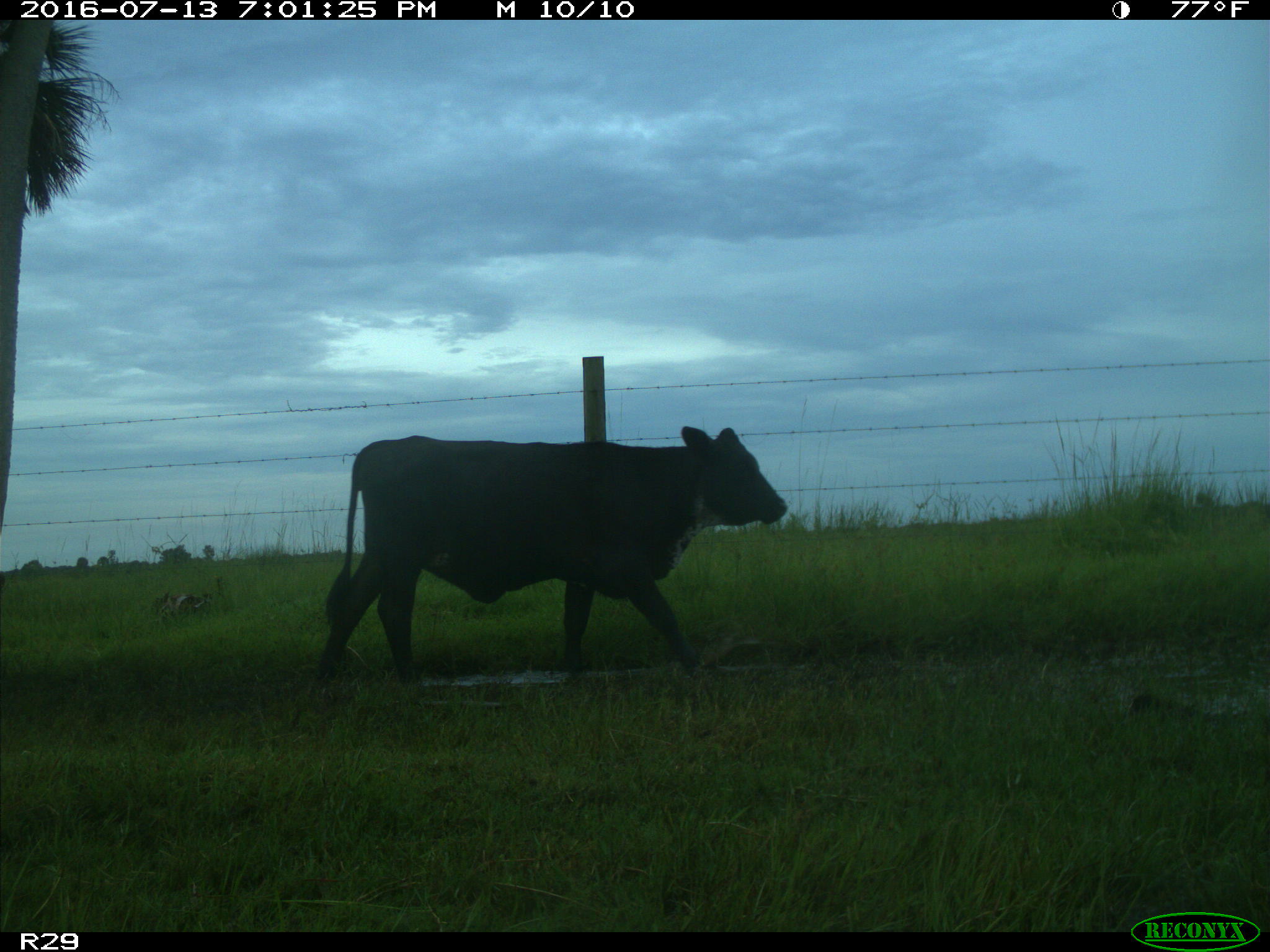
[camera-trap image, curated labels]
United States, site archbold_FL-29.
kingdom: Animalia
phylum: Chordata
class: Mammalia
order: Artiodactyla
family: Bovidae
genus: Bos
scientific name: Bos taurus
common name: domestic cow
Bos taurus (domestic cow).